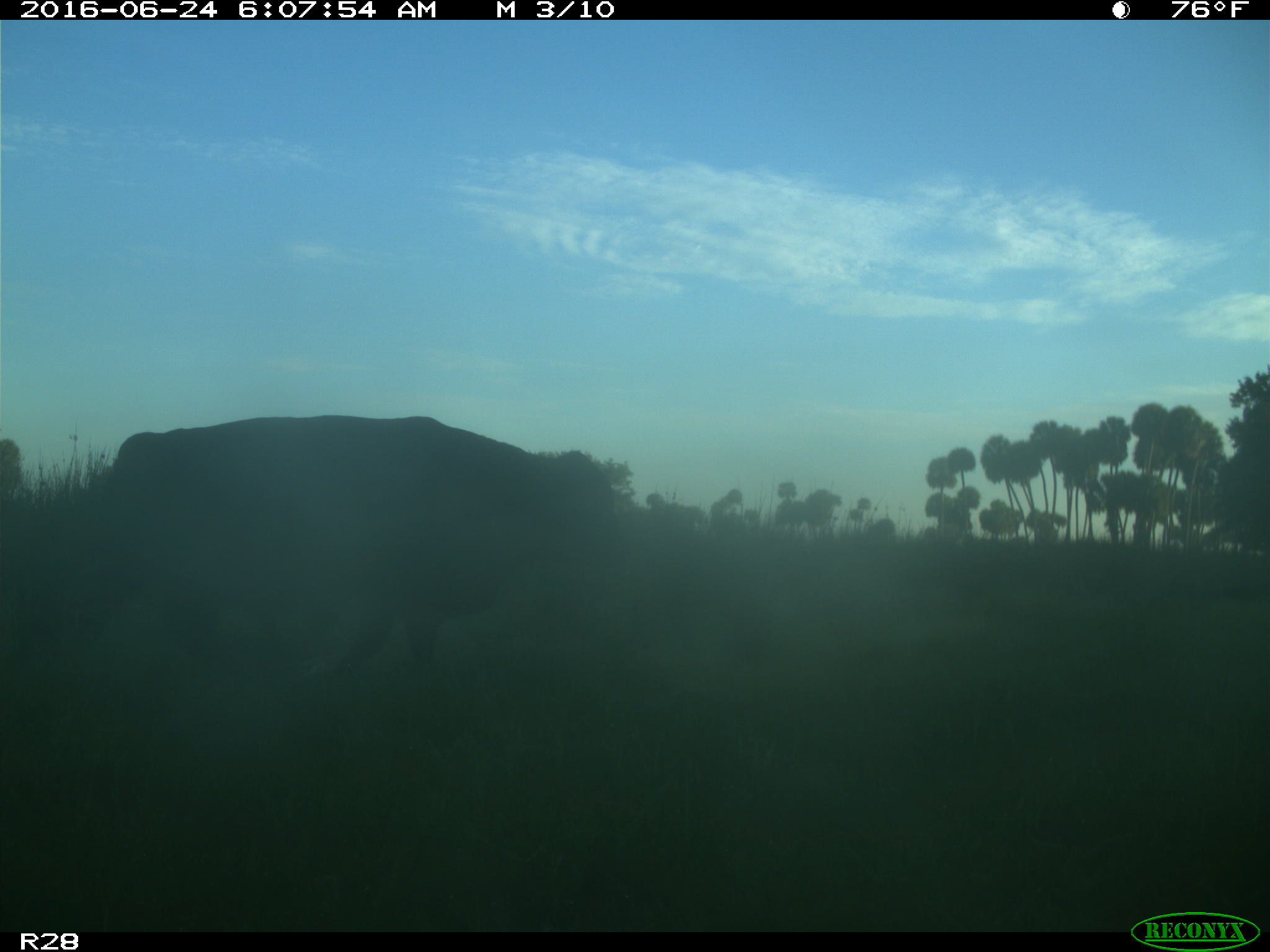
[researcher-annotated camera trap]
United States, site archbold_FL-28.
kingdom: Animalia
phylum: Chordata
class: Mammalia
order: Artiodactyla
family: Bovidae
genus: Bos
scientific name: Bos taurus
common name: domestic cow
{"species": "Bos taurus (domestic cow)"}